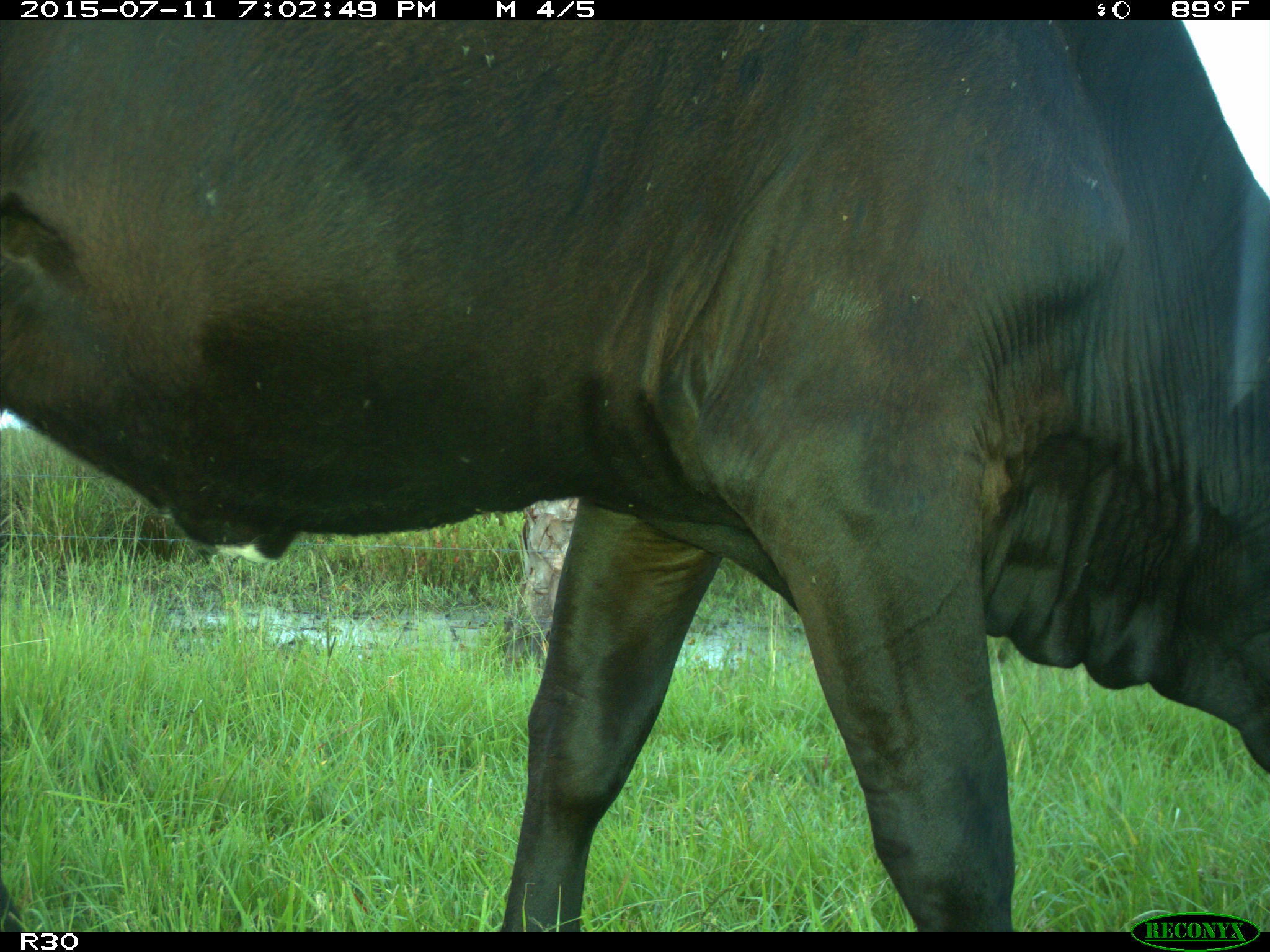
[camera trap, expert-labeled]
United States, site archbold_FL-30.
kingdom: Animalia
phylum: Chordata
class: Mammalia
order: Artiodactyla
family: Bovidae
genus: Bos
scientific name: Bos taurus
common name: domestic cow